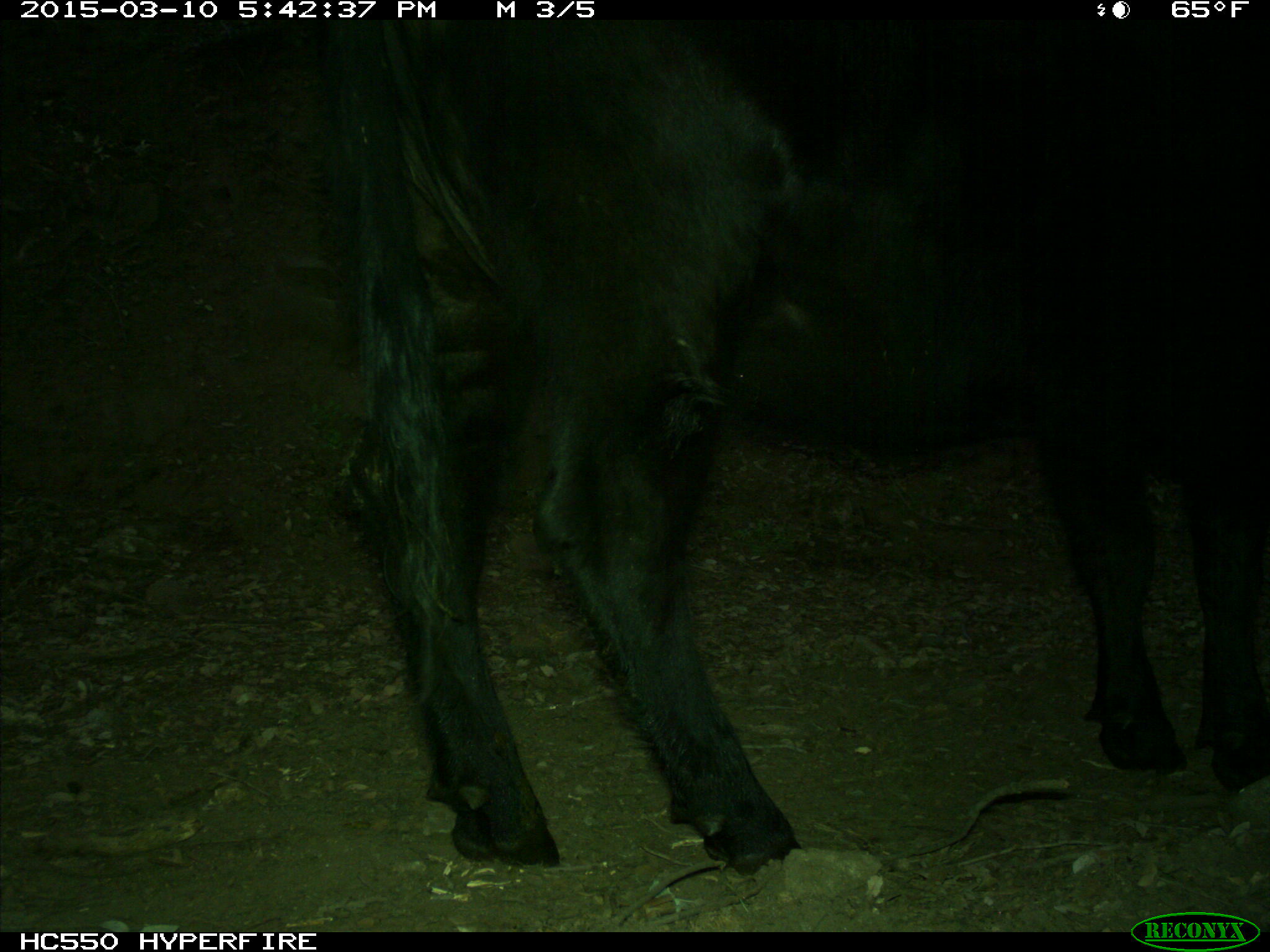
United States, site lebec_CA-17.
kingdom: Animalia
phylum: Chordata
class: Mammalia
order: Artiodactyla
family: Bovidae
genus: Bos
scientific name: Bos taurus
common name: domestic cow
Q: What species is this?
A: Bos taurus (domestic cow).